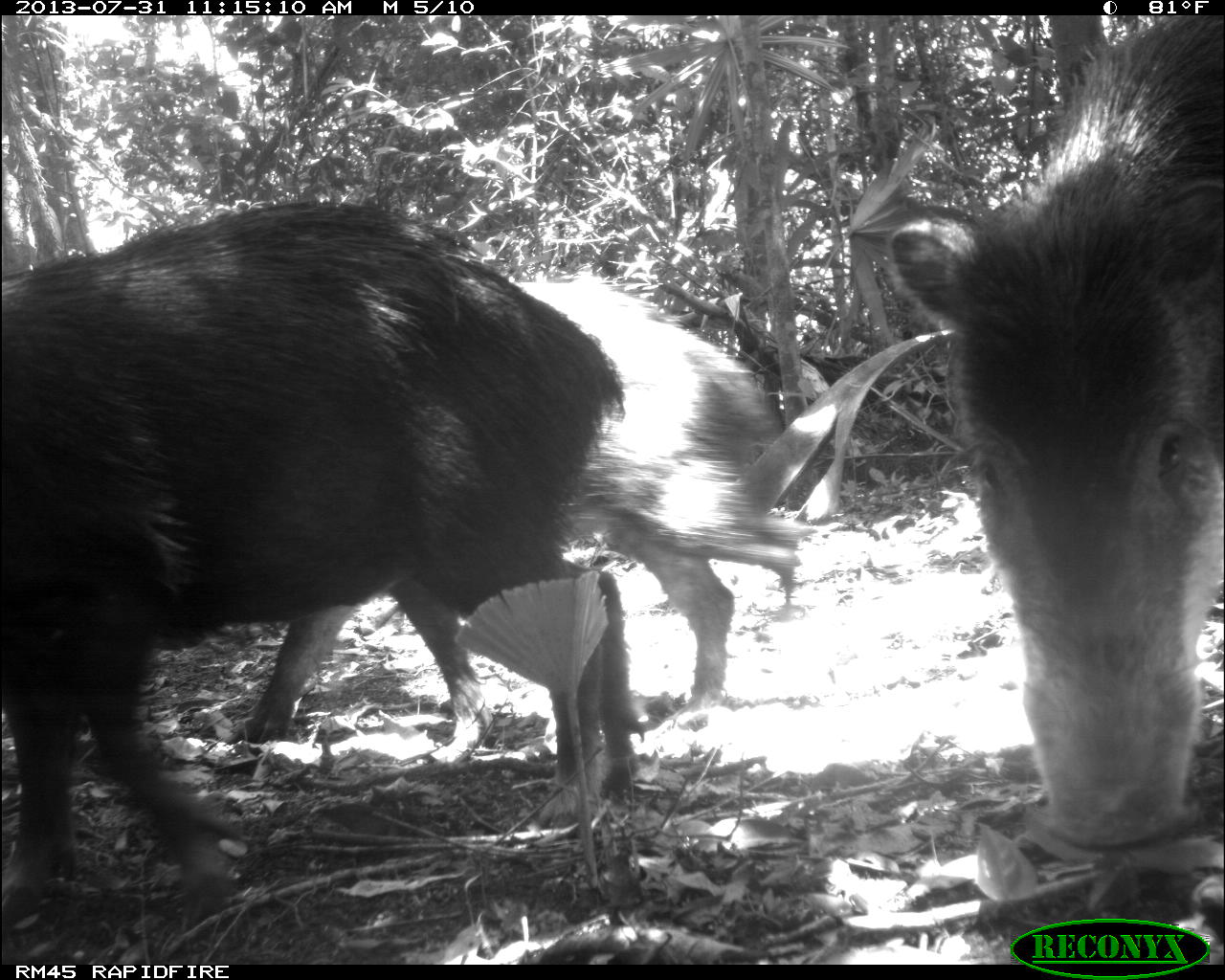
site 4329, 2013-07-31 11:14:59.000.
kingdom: Animalia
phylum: Chordata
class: Mammalia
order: Artiodactyla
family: Tayassuidae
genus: Tayassu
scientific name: Tayassu pecari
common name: white-lipped peccary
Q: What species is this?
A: Tayassu pecari (white-lipped peccary).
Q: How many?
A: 3.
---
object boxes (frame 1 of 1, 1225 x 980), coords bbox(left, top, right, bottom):
tayassu pecari: bbox(0, 201, 623, 926); bbox(884, 15, 1224, 845); bbox(242, 280, 820, 766)